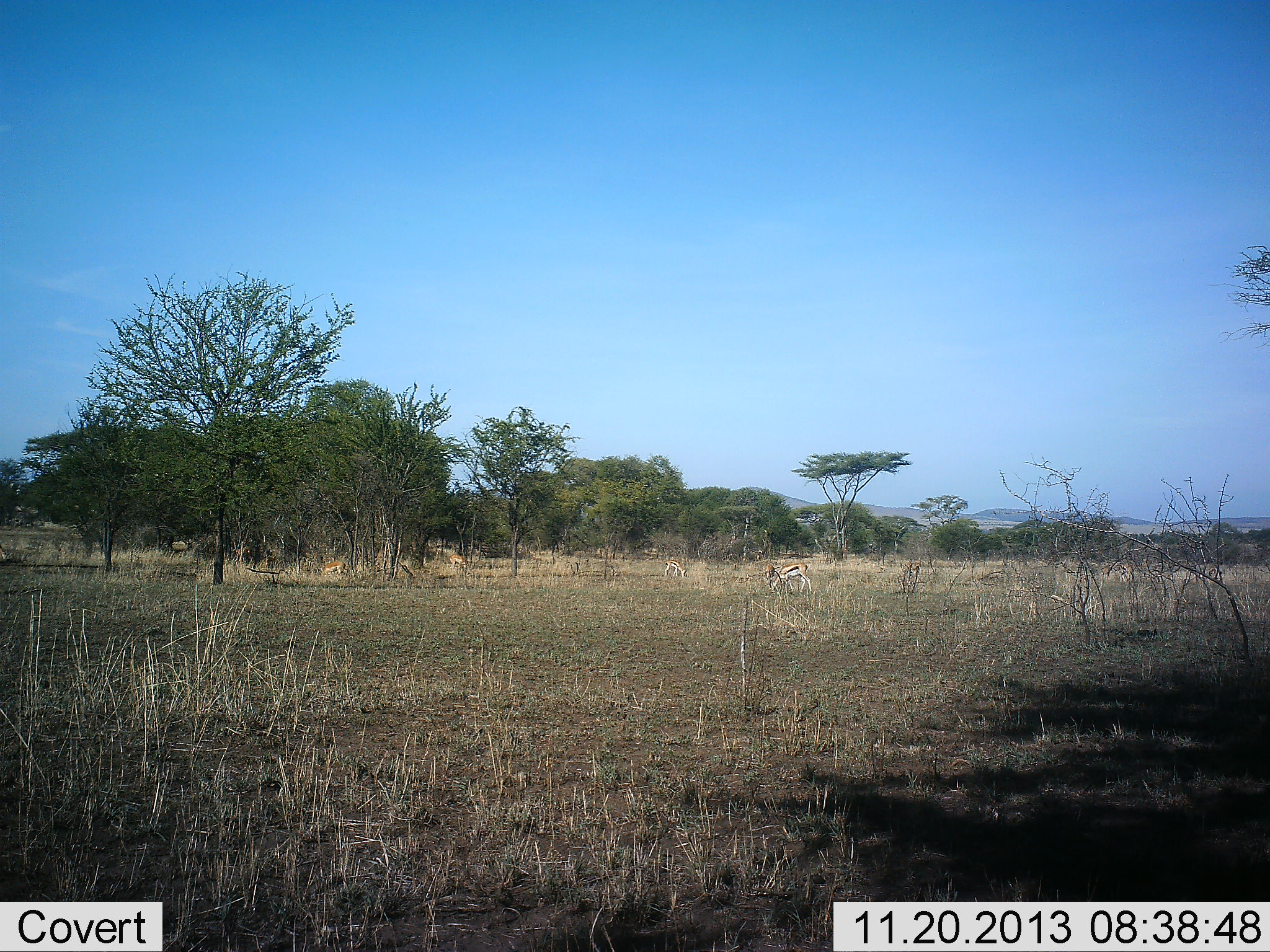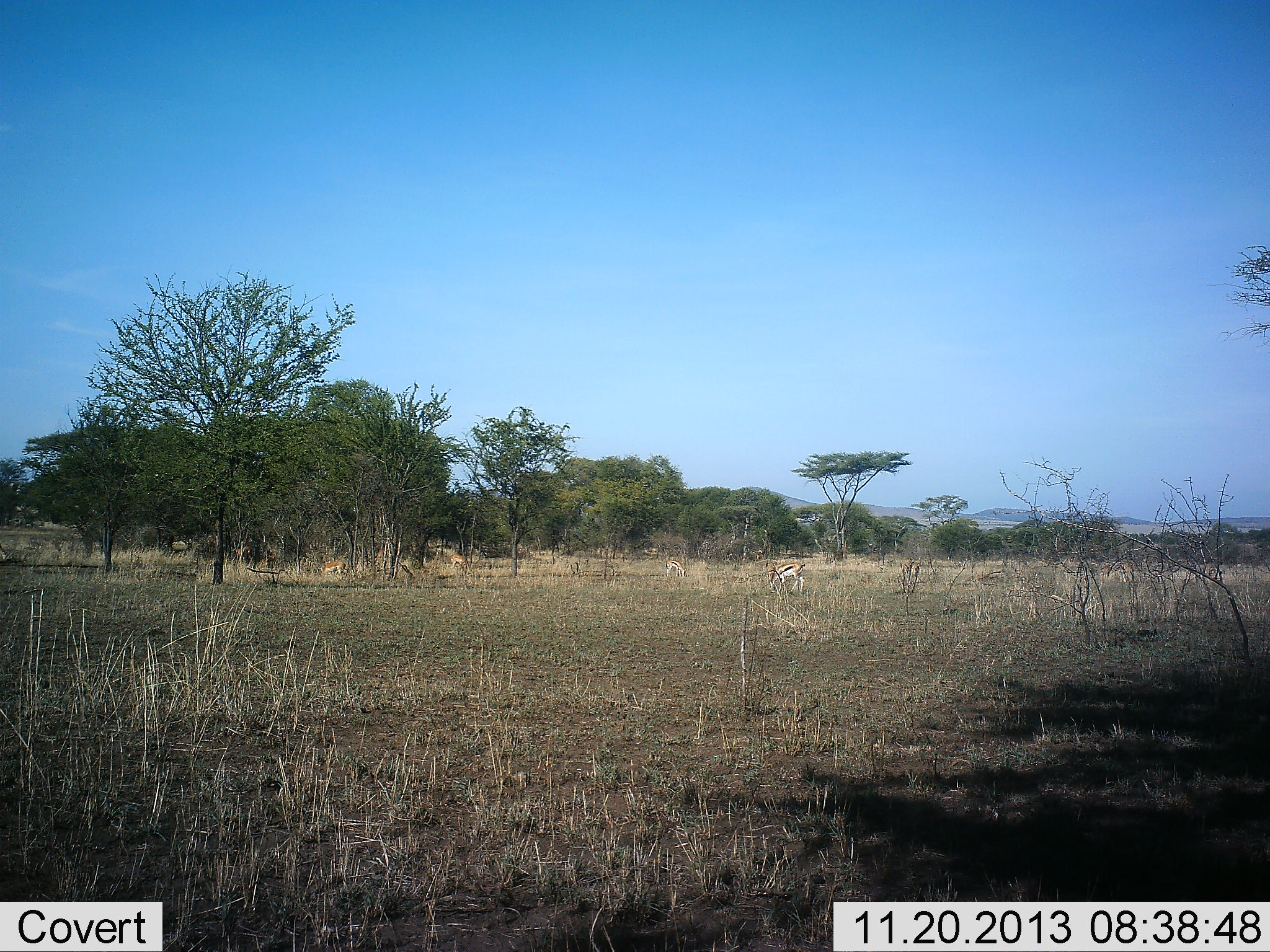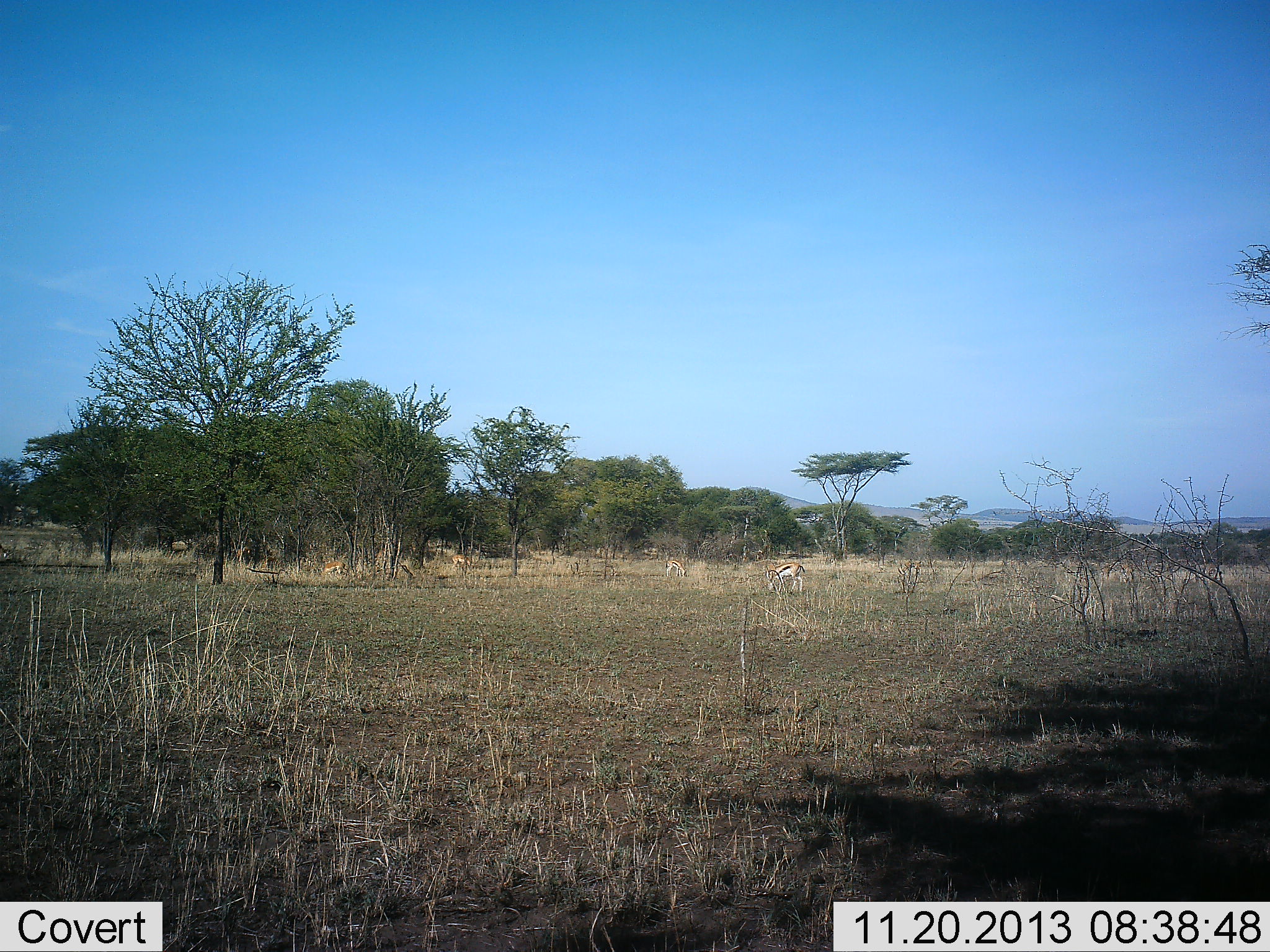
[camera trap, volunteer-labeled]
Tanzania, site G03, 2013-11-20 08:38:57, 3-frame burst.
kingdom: Animalia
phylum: Chordata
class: Mammalia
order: Artiodactyla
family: Bovidae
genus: Eudorcas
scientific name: Eudorcas thomsonii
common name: thomson's gazelle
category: gazellethomsons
Gazellethomsons (thomson's gazelle) (Eudorcas thomsonii), count 2. Behavior (volunteer vote fractions): standing 38%, resting 0%, moving 8%, interacting 0%. Young present (vote fraction): 0%. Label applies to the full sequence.